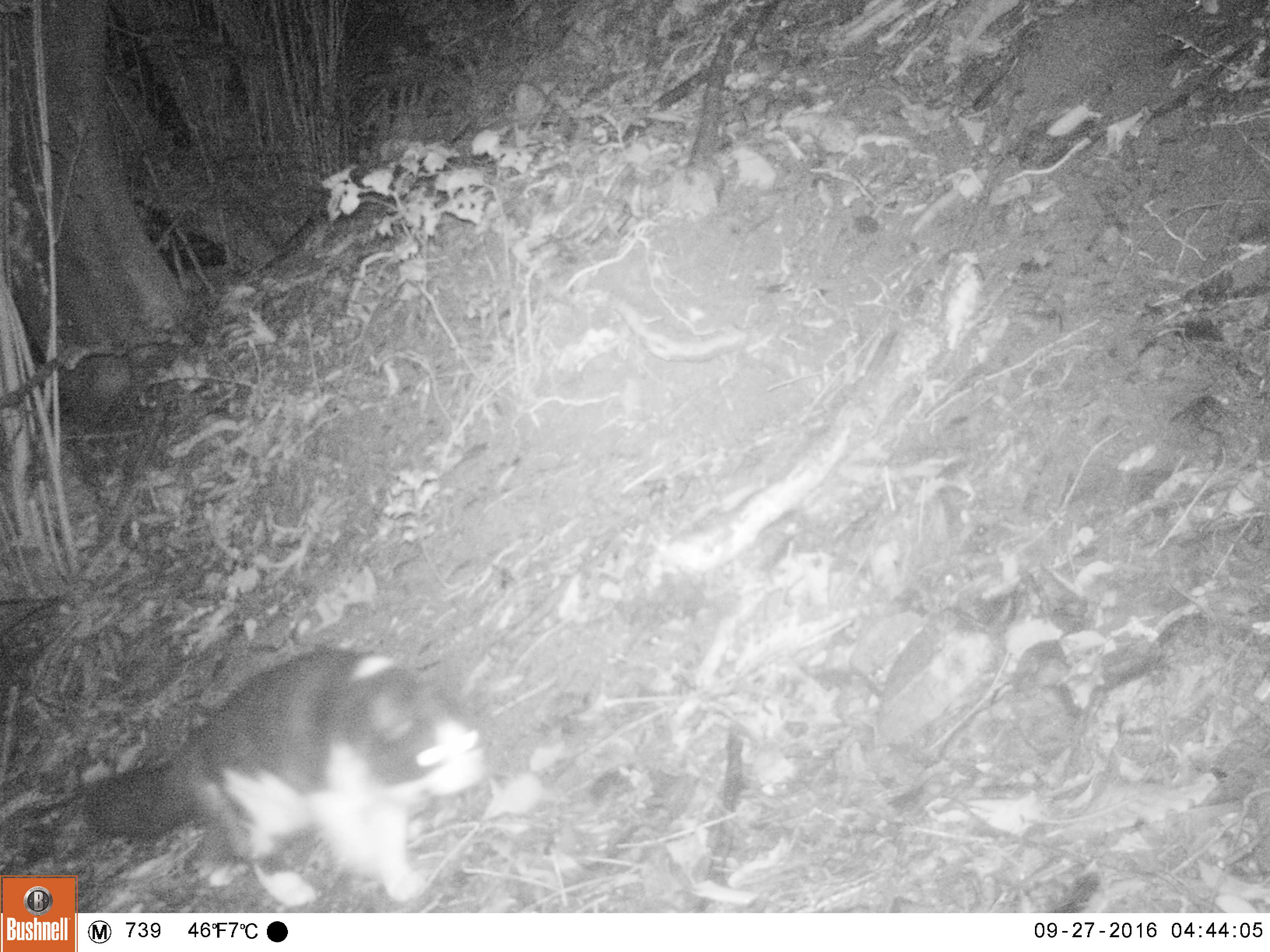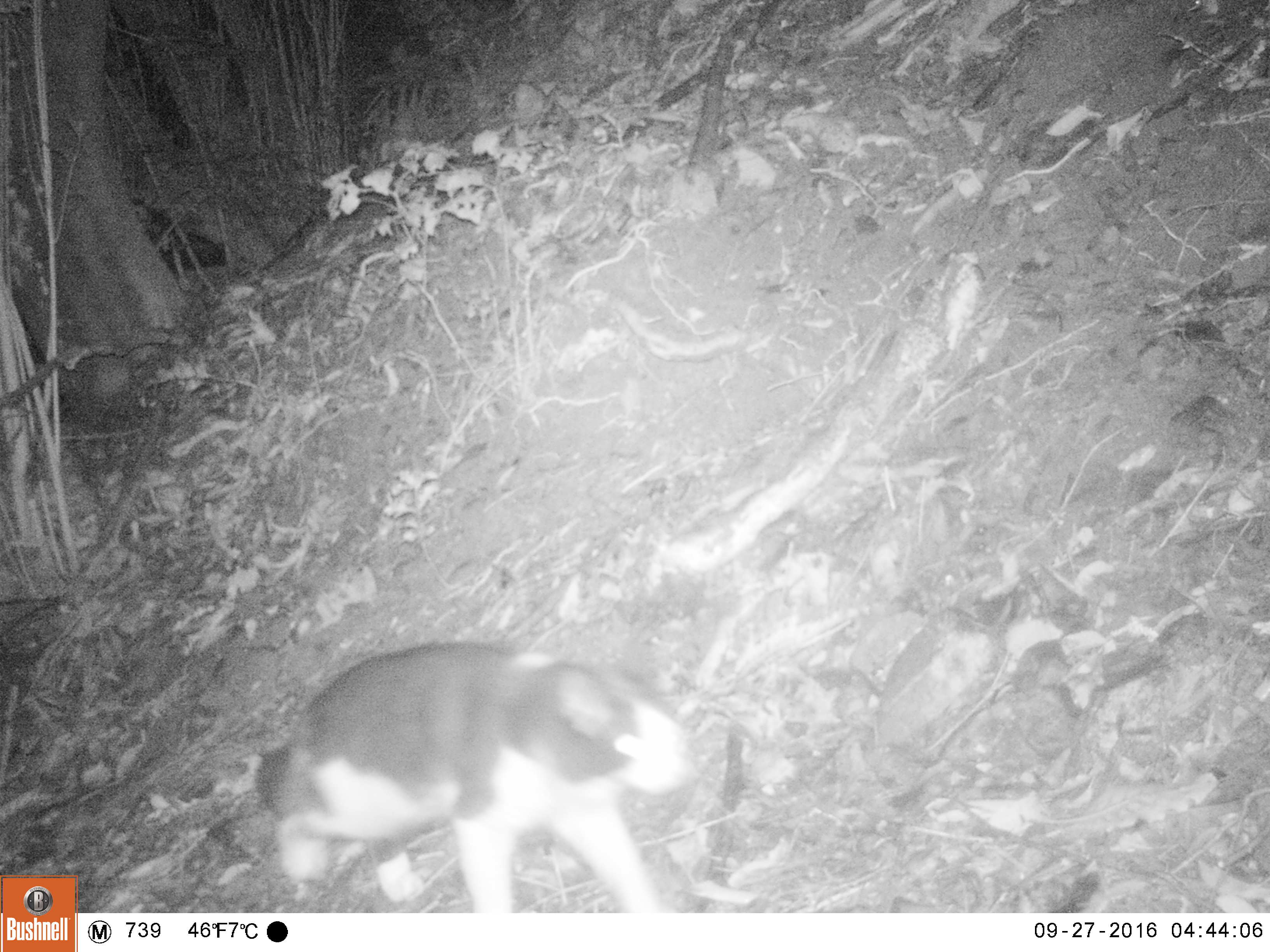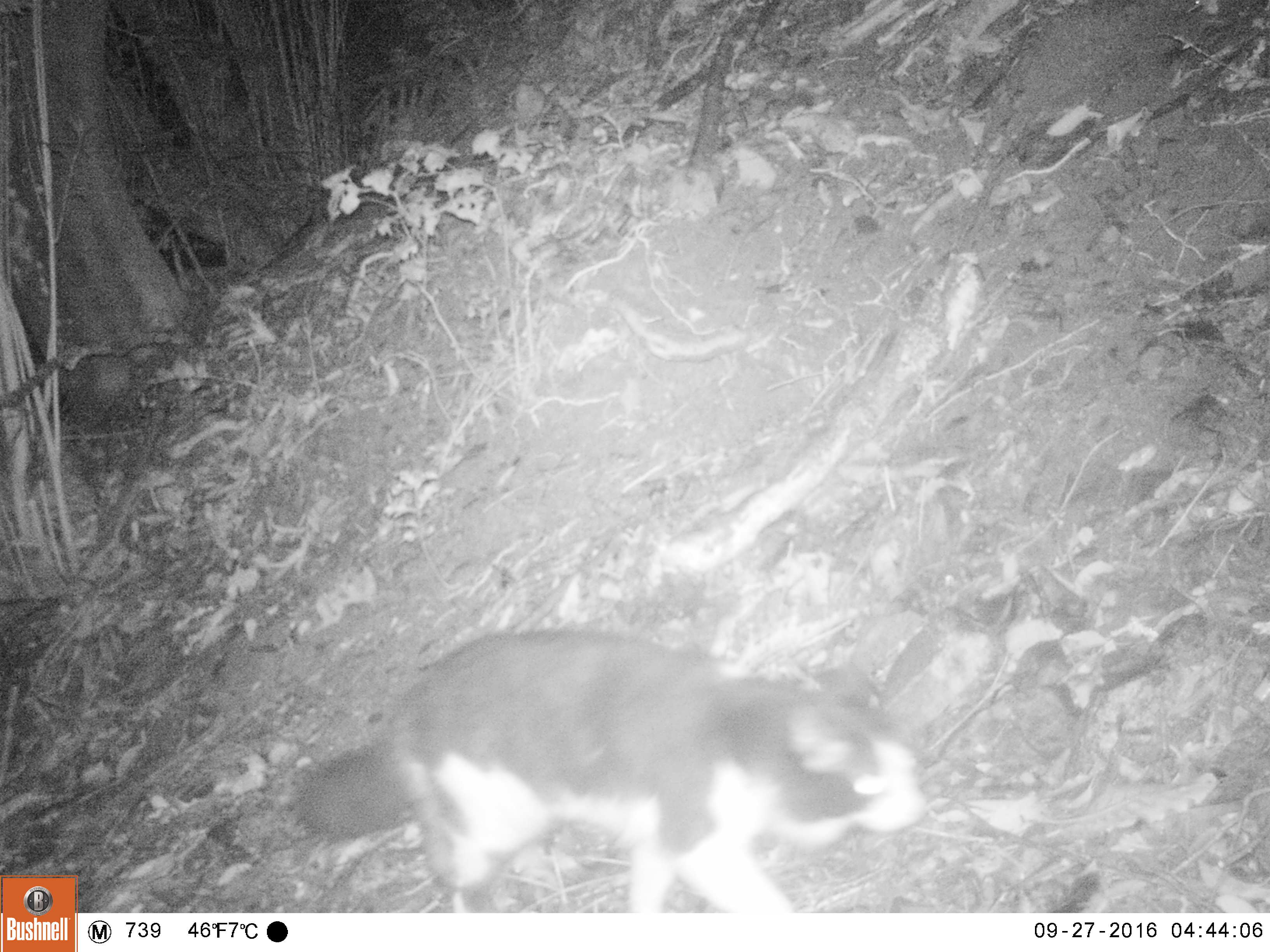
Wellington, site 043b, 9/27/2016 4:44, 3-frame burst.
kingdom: Animalia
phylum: Chordata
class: Mammalia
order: Carnivora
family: Felidae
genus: Felis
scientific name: Felis catus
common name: cat